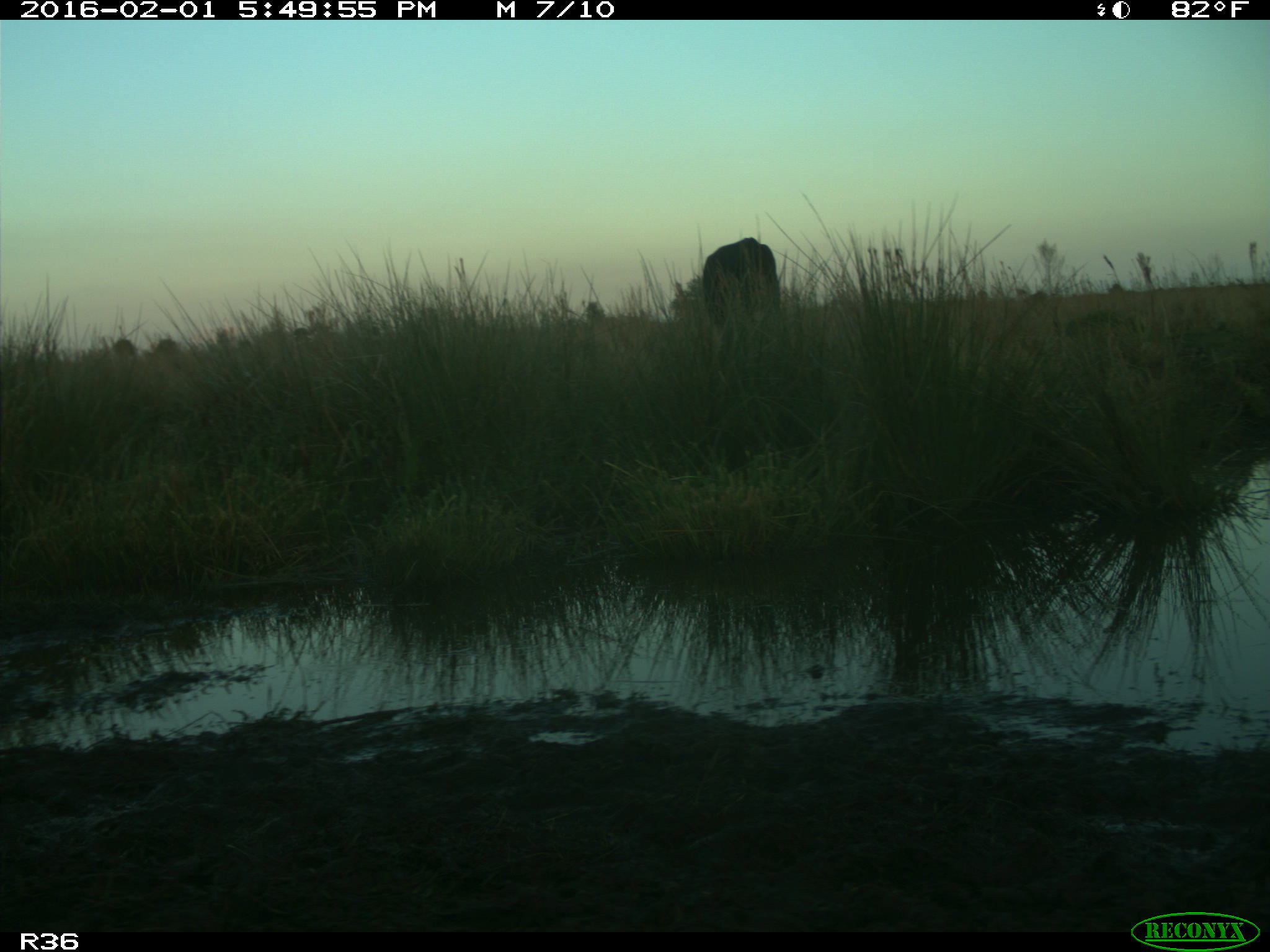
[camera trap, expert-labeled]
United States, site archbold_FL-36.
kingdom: Animalia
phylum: Chordata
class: Mammalia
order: Artiodactyla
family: Bovidae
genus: Bos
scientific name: Bos taurus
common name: domestic cow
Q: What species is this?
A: Bos taurus (domestic cow).